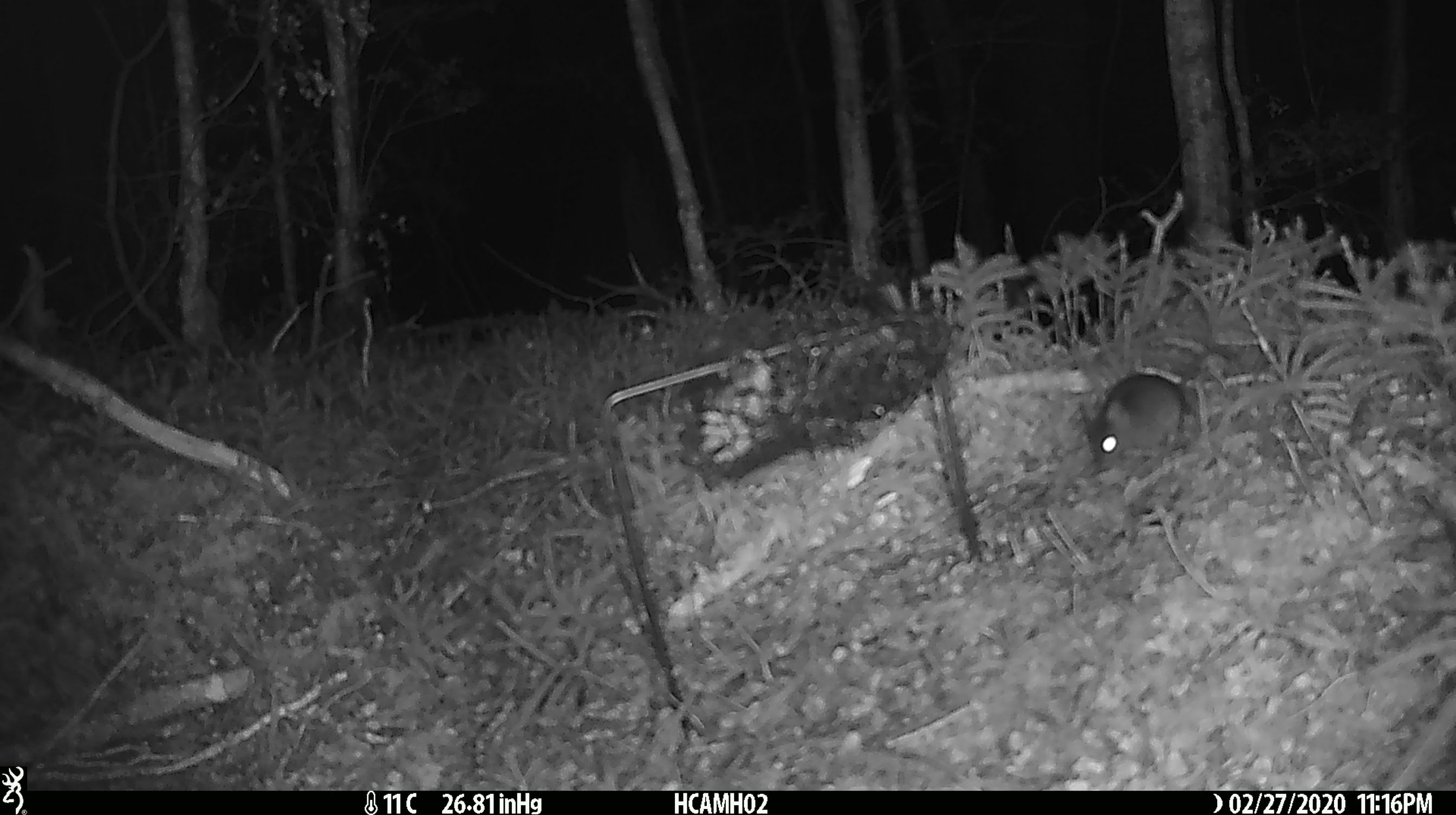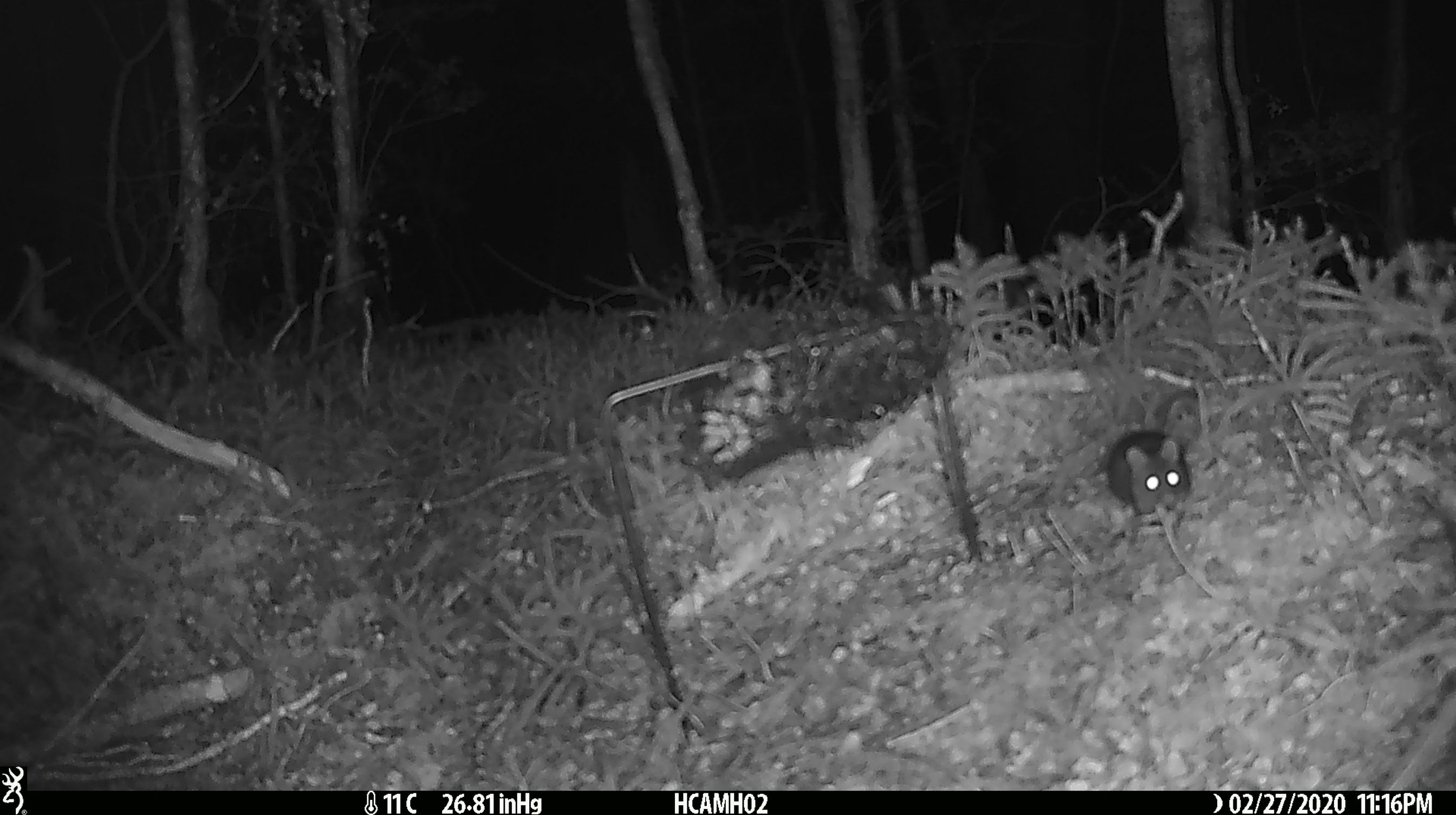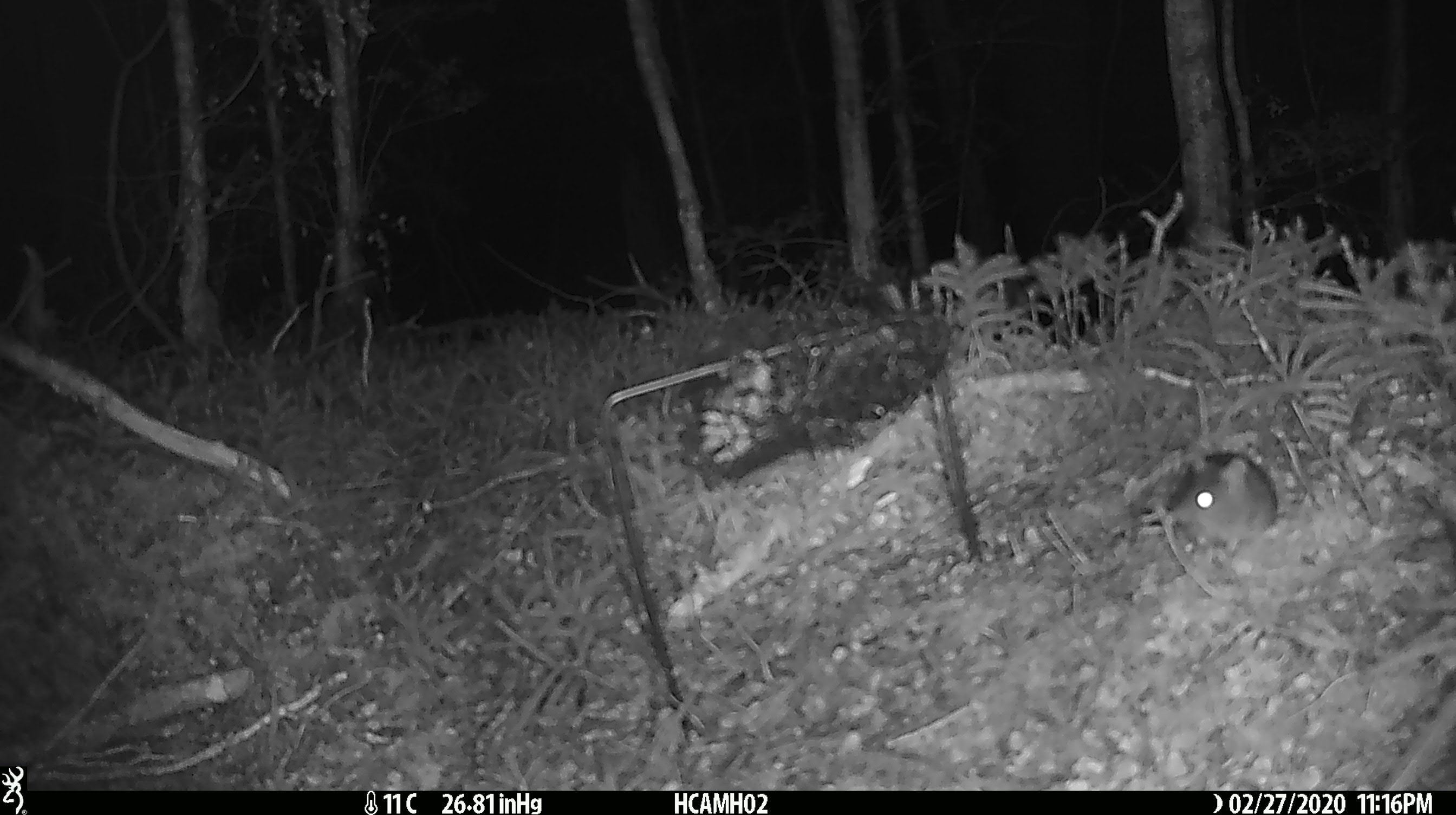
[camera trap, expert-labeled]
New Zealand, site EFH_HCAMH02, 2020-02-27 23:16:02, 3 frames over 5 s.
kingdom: Animalia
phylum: Chordata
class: Mammalia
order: Rodentia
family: Muridae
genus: Mus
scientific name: Mus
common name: mouse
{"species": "mouse (Mus)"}